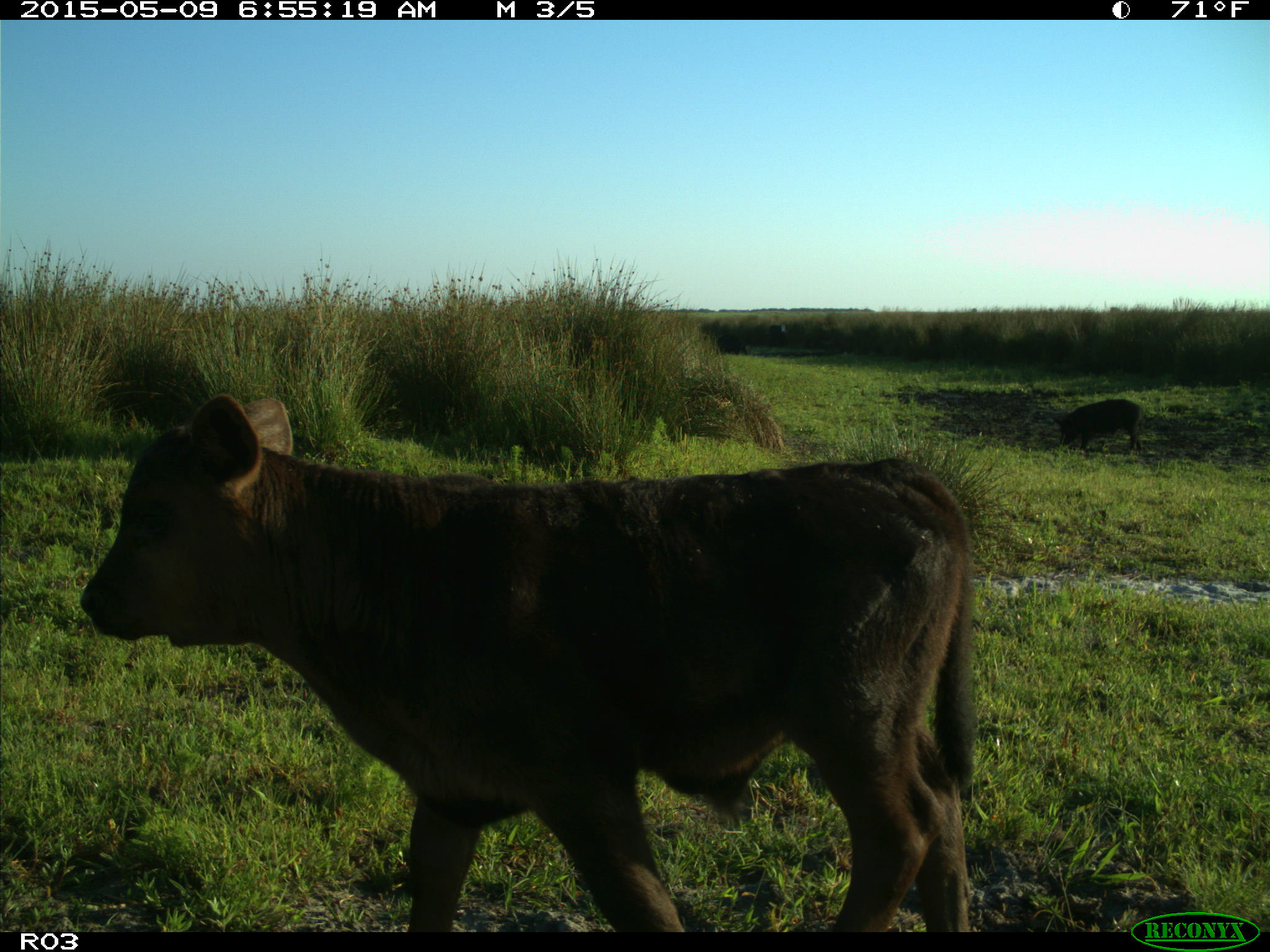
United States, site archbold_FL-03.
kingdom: Animalia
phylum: Chordata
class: Mammalia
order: Artiodactyla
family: Bovidae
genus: Bos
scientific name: Bos taurus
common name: domestic cow